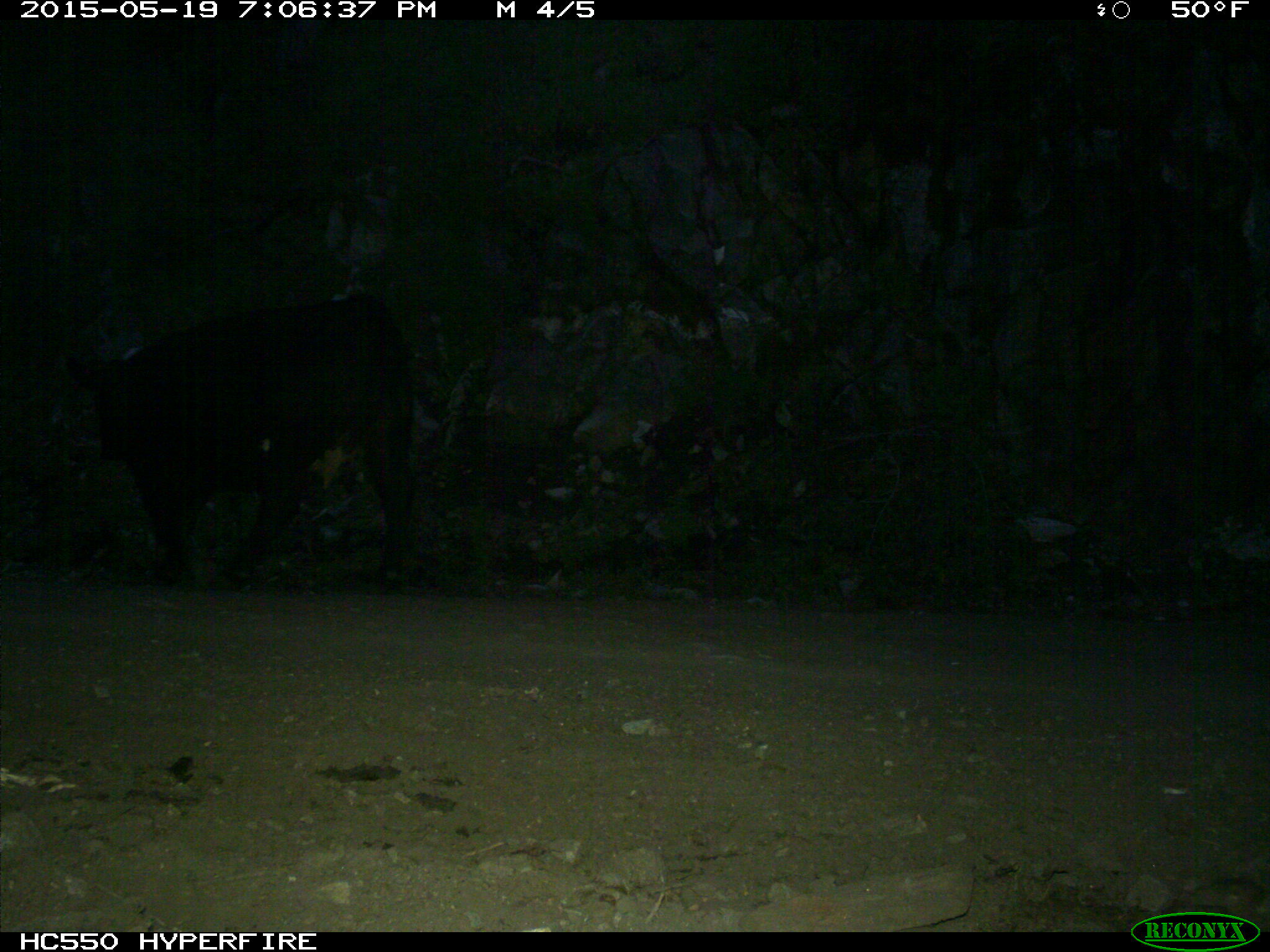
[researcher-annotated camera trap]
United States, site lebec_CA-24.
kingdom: Animalia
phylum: Chordata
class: Mammalia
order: Artiodactyla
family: Bovidae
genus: Bos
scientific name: Bos taurus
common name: domestic cow